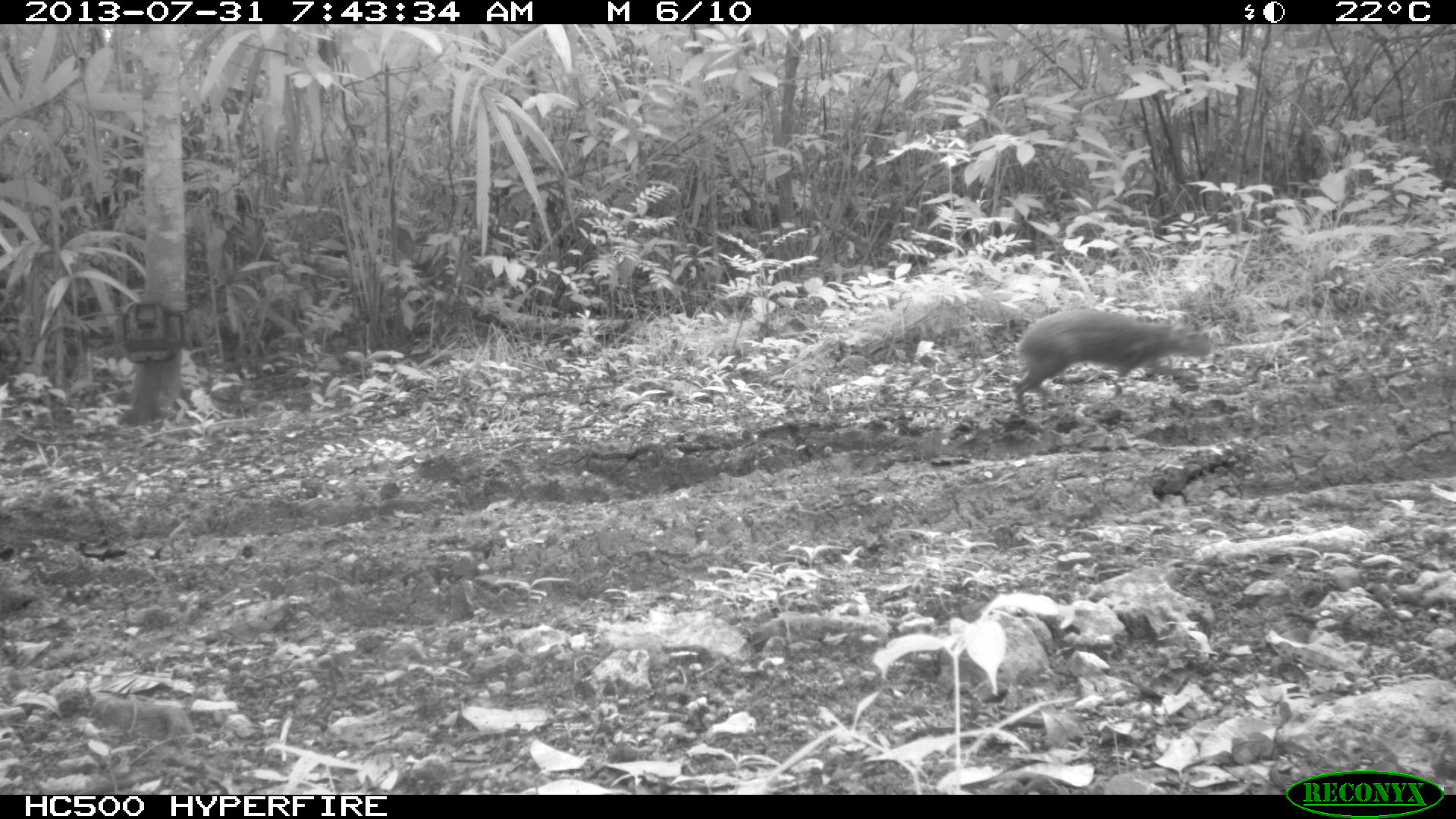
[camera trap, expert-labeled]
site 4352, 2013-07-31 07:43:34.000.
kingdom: Animalia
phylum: Chordata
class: Mammalia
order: Rodentia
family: Dasyproctidae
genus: Dasyprocta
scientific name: Dasyprocta punctata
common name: central american agouti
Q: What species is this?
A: Dasyprocta punctata (central american agouti).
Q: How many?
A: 1.